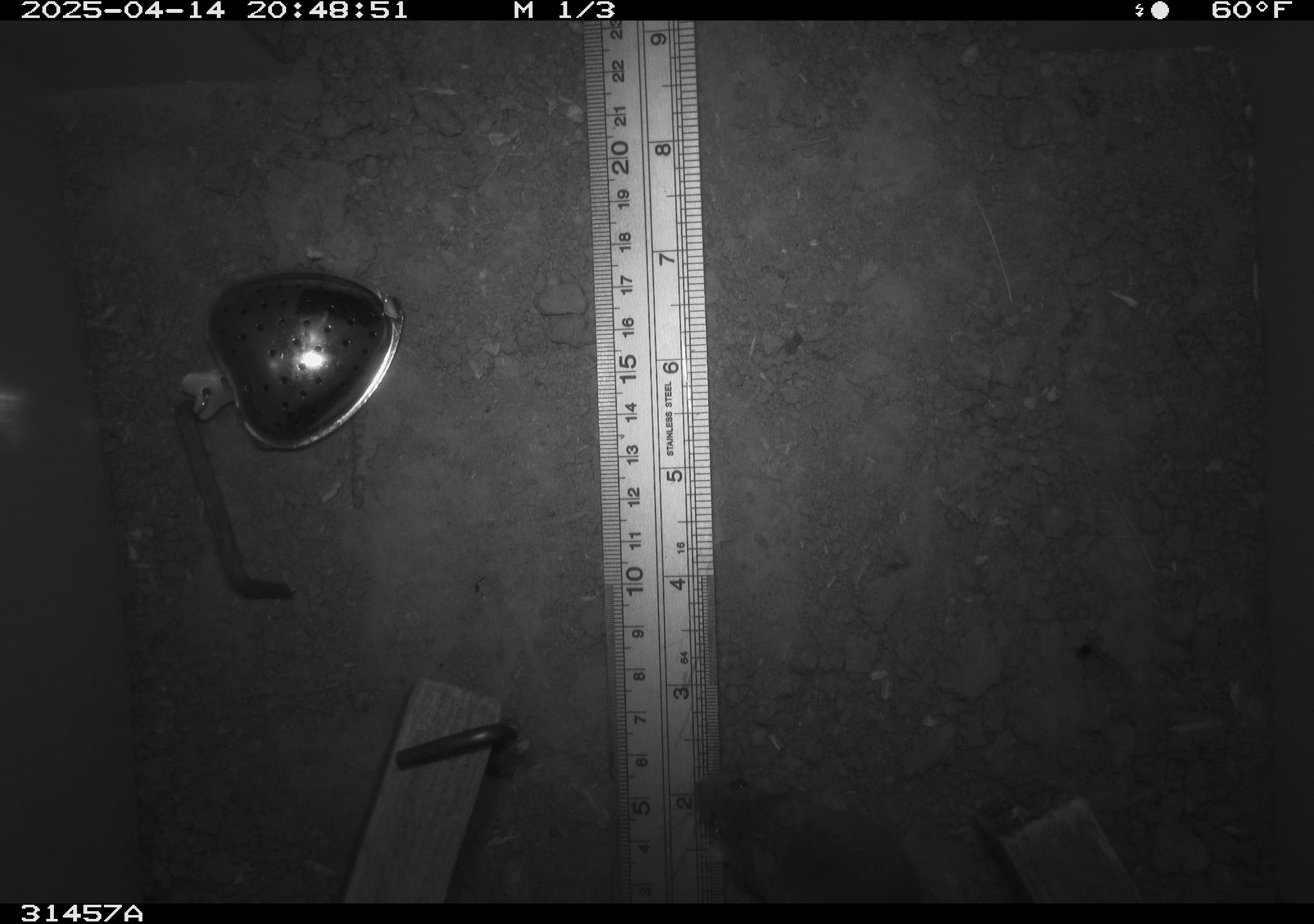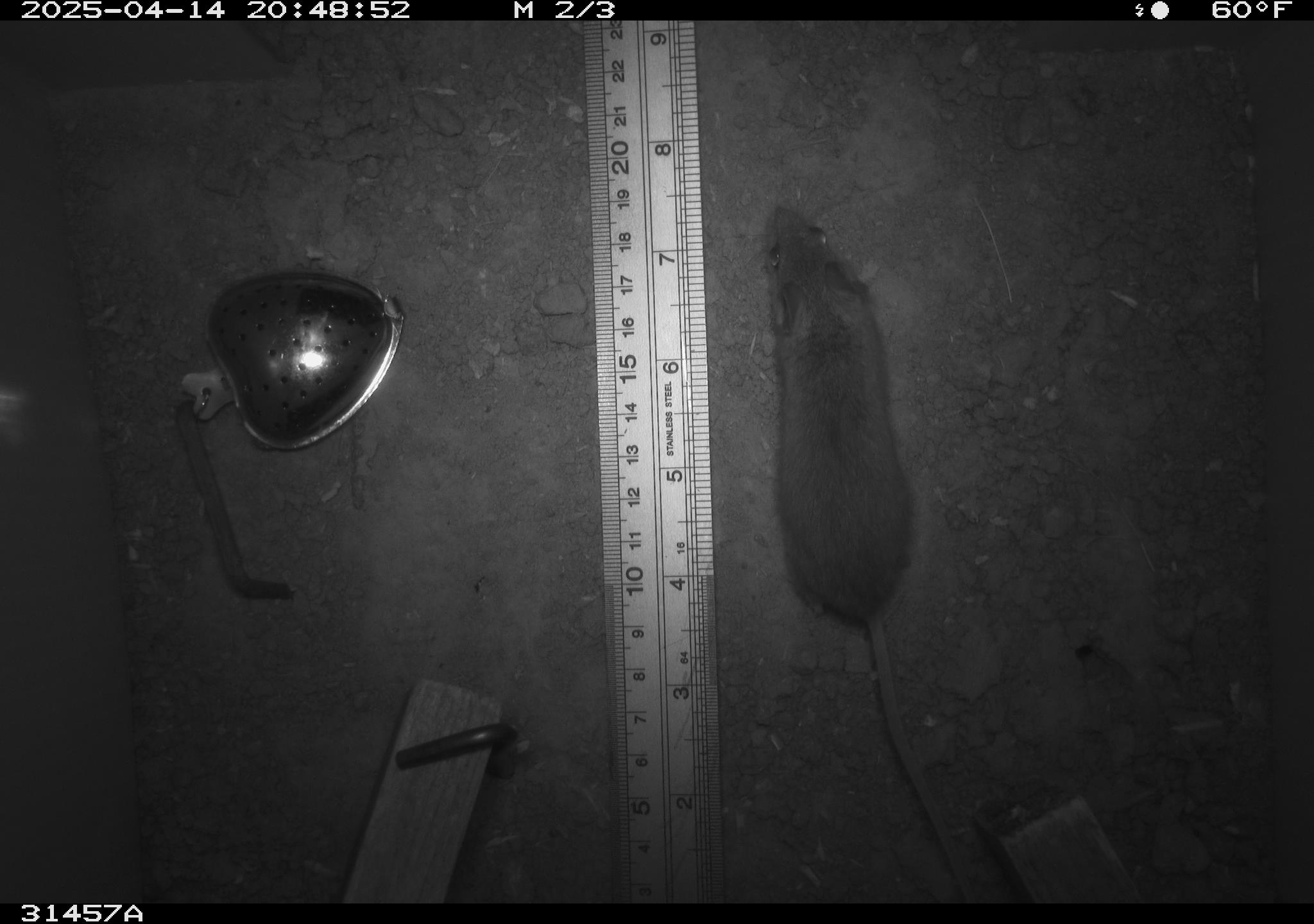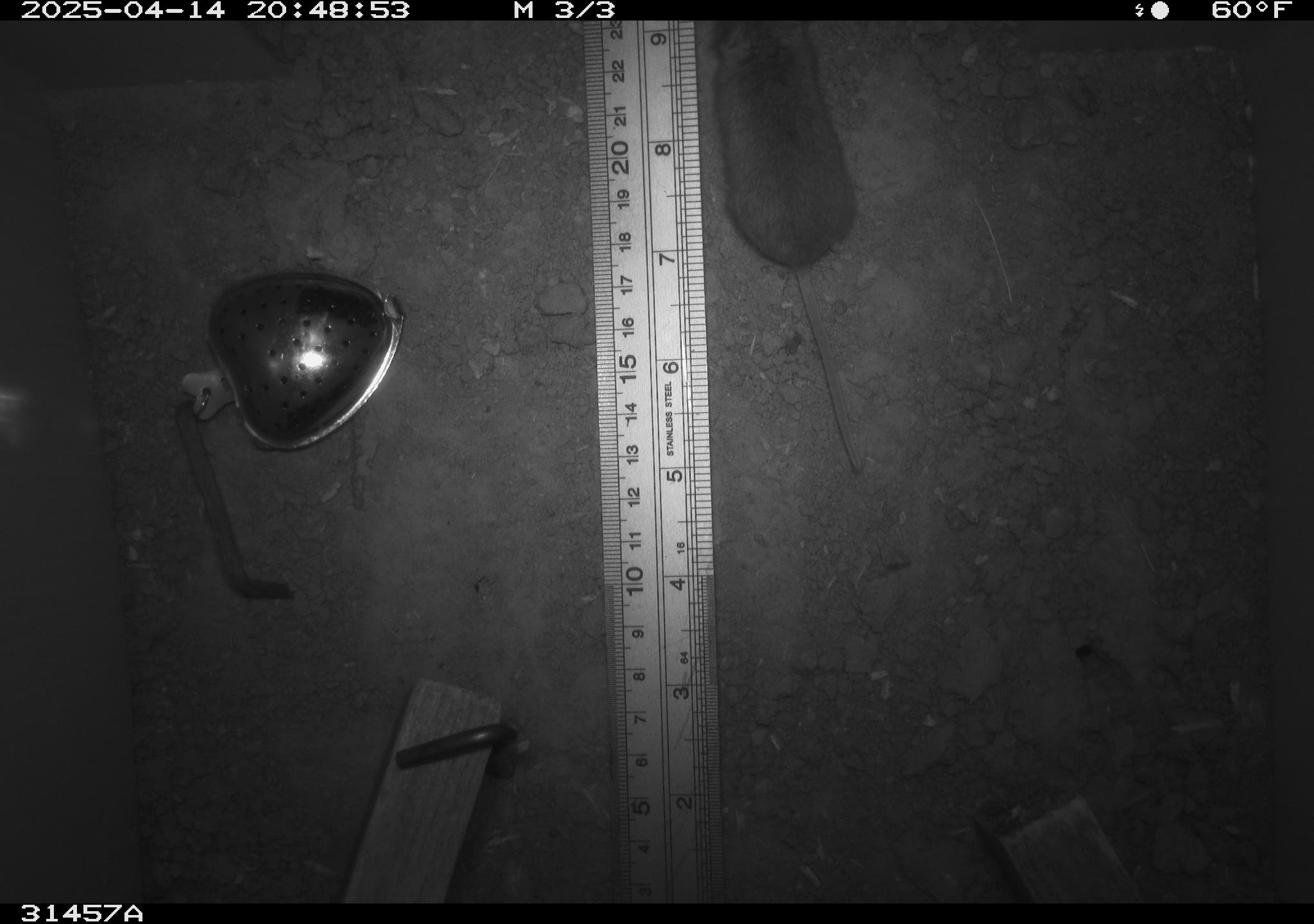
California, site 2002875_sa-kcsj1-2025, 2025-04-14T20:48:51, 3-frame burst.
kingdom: Animalia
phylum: Chordata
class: Mammalia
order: Rodentia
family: Muridae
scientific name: Muridae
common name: murids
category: muridae family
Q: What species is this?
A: Muridae family (murids) (Muridae).